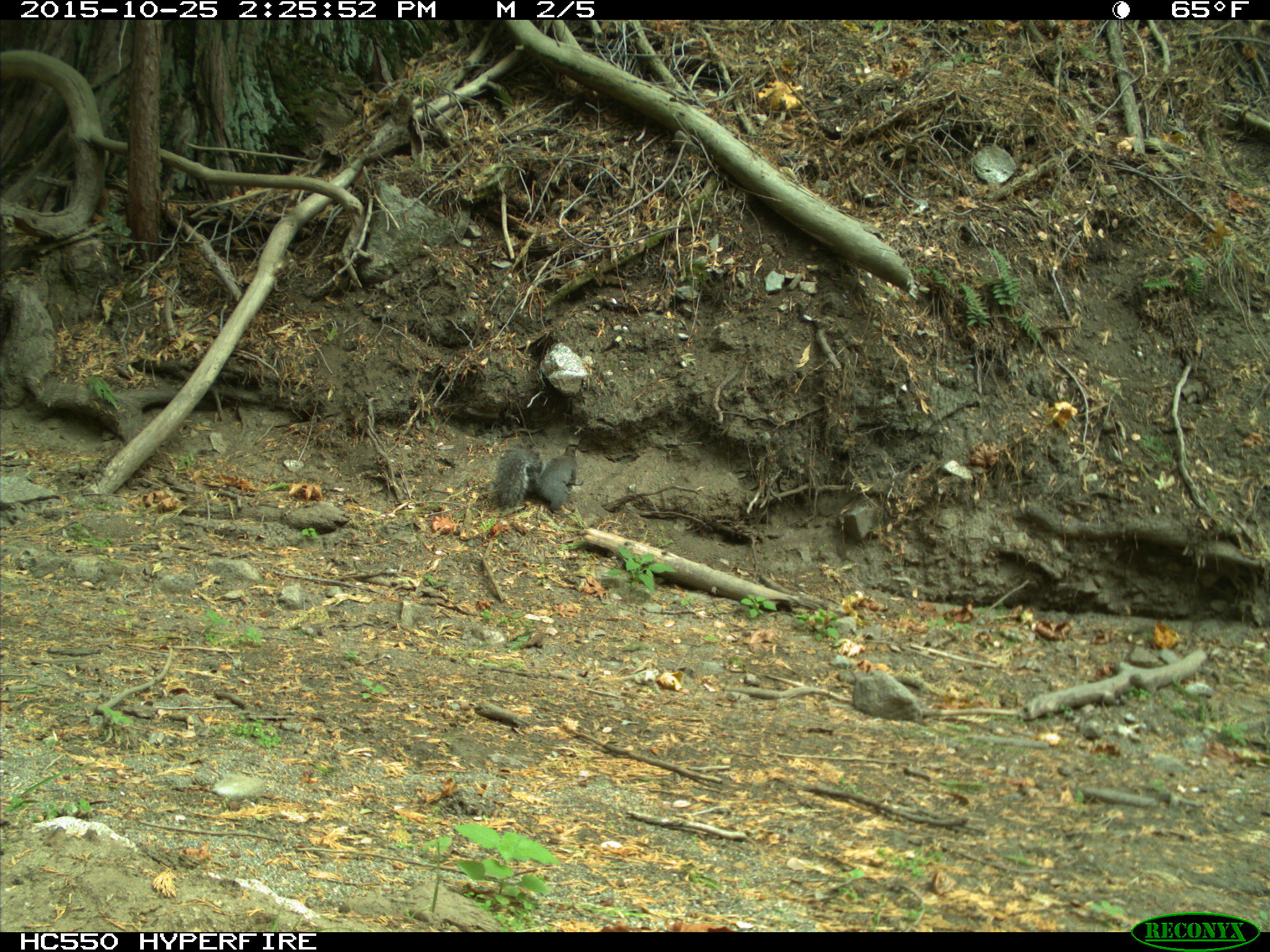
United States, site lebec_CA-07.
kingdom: Animalia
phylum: Chordata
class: Mammalia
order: Rodentia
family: Sciuridae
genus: Sciurus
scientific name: Sciurus carolinensis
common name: eastern gray squirrel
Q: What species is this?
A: Sciurus carolinensis (eastern gray squirrel).